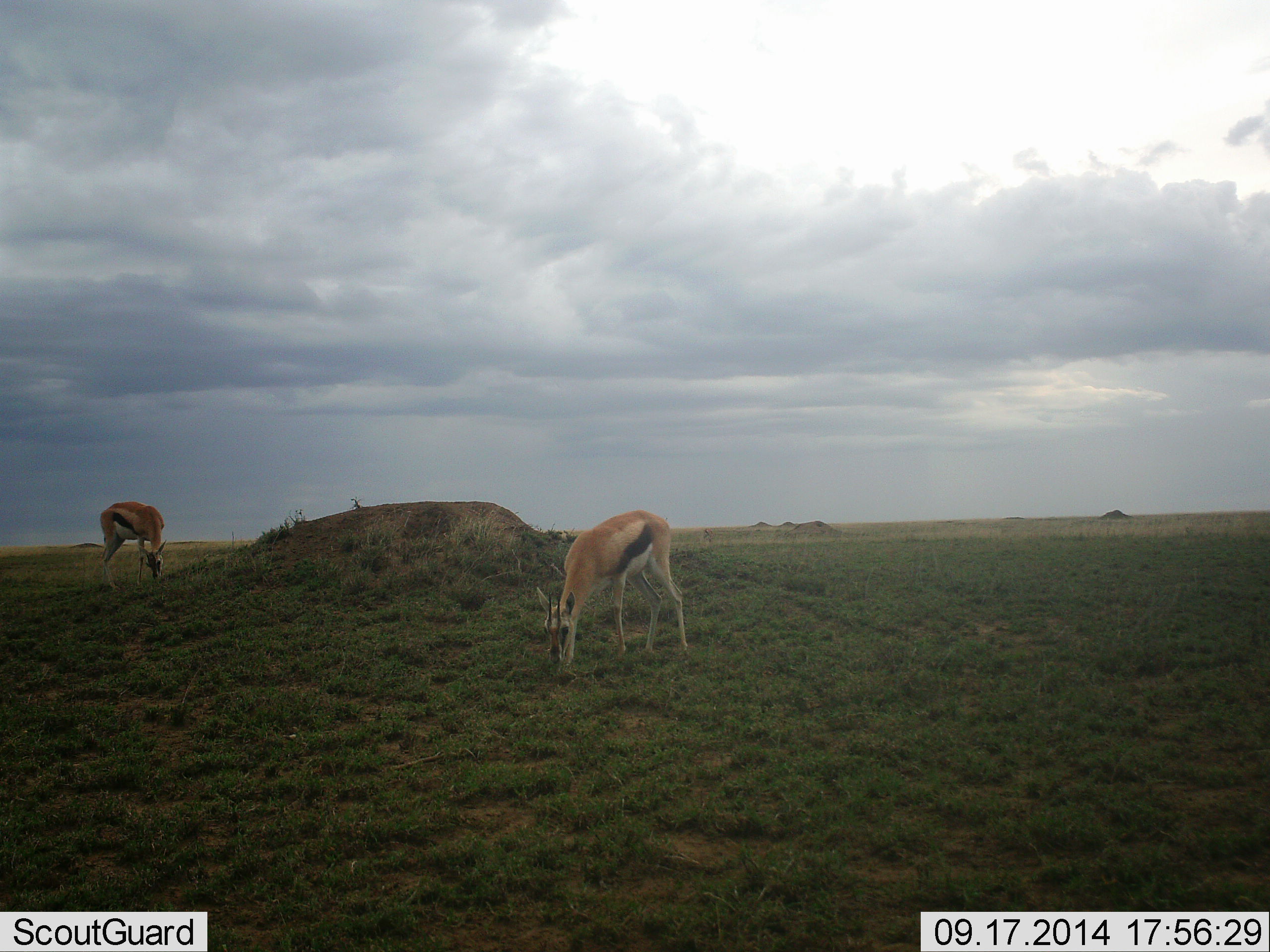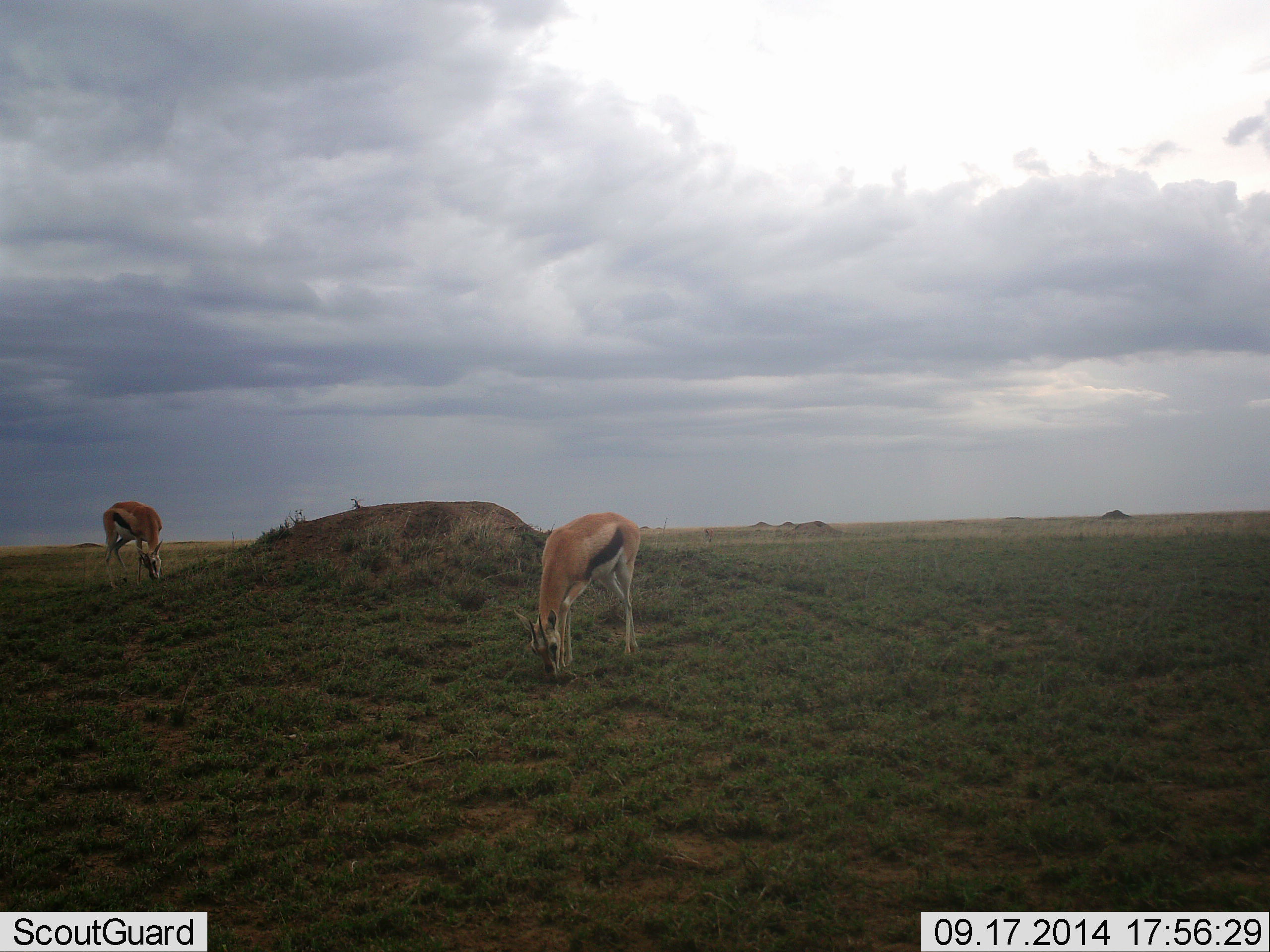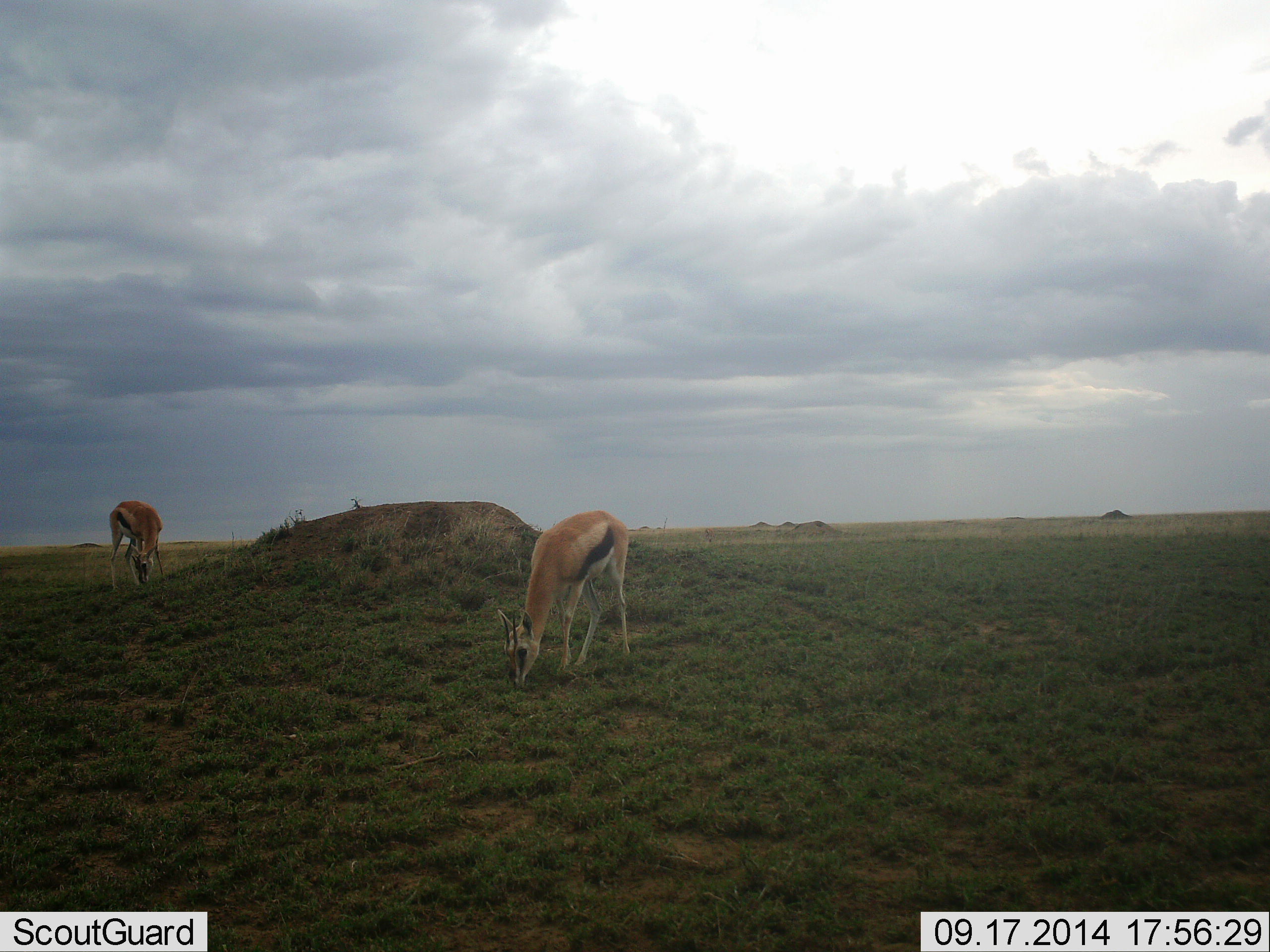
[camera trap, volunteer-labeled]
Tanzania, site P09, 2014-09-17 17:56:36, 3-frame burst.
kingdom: Animalia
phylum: Chordata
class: Mammalia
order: Artiodactyla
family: Bovidae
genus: Eudorcas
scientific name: Eudorcas thomsonii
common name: thomson's gazelle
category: gazellethomsons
Gazellethomsons (thomson's gazelle) (Eudorcas thomsonii), count 2. Behavior (volunteer vote fractions): standing 0%, resting 0%, moving 0%, interacting 0%. Young present (vote fraction): 0%. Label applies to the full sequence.